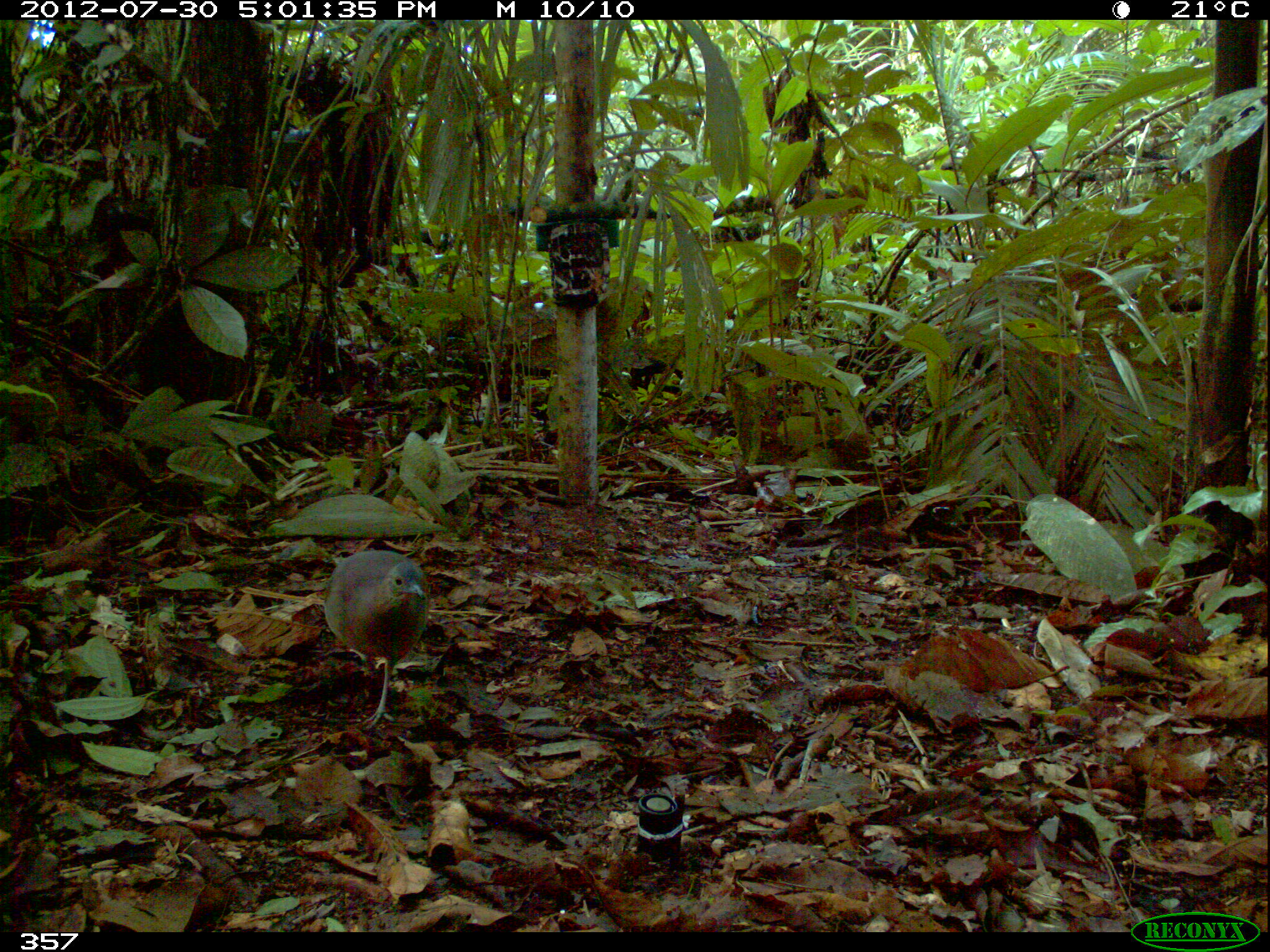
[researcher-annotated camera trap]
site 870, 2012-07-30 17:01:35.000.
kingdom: Animalia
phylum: Chordata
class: Aves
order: Galliformes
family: Phasianidae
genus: Alectoris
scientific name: Alectoris rufa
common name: red-legged partridge